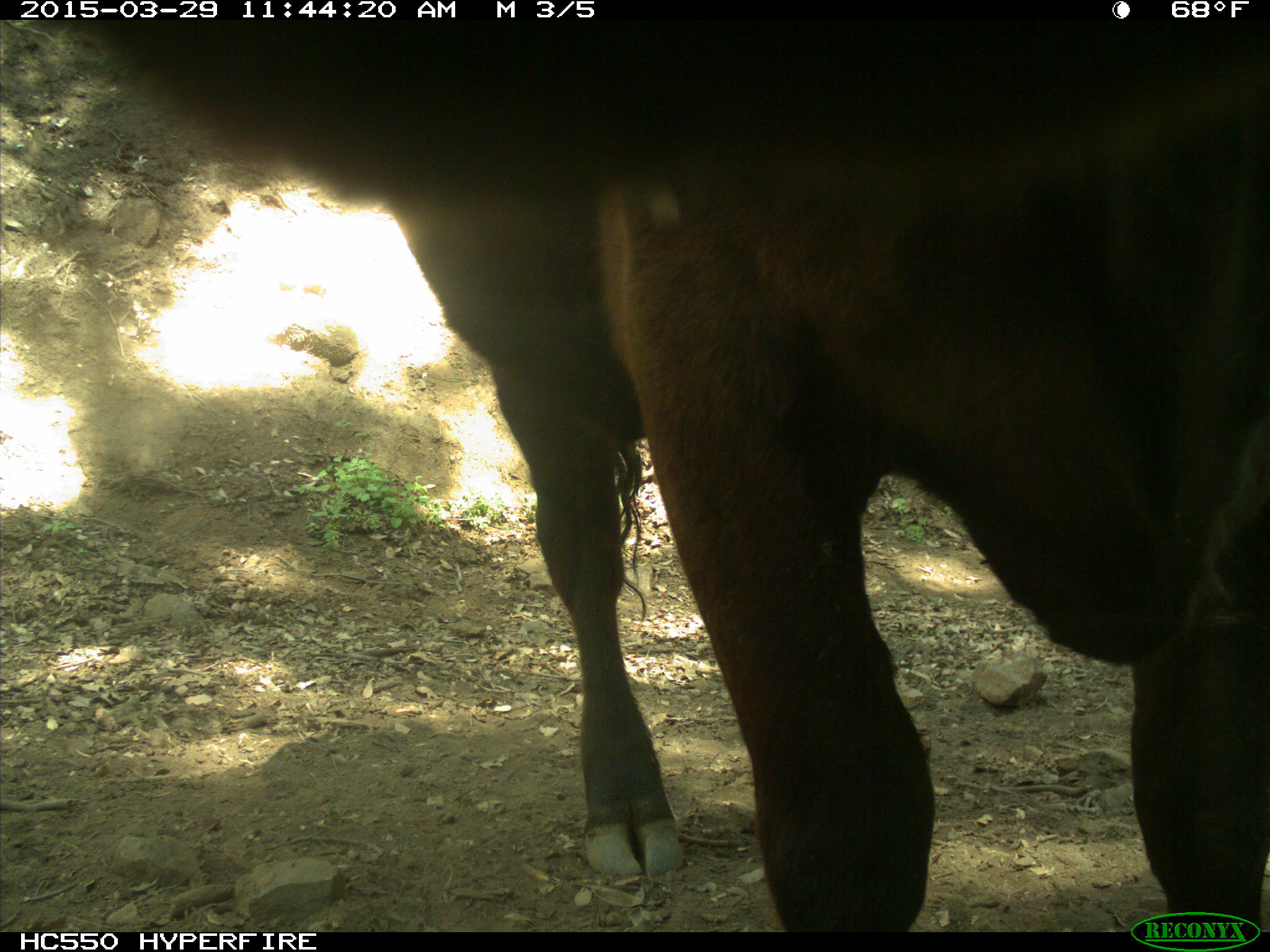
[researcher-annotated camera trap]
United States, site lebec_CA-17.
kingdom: Animalia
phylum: Chordata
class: Mammalia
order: Artiodactyla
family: Bovidae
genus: Bos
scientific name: Bos taurus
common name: domestic cow